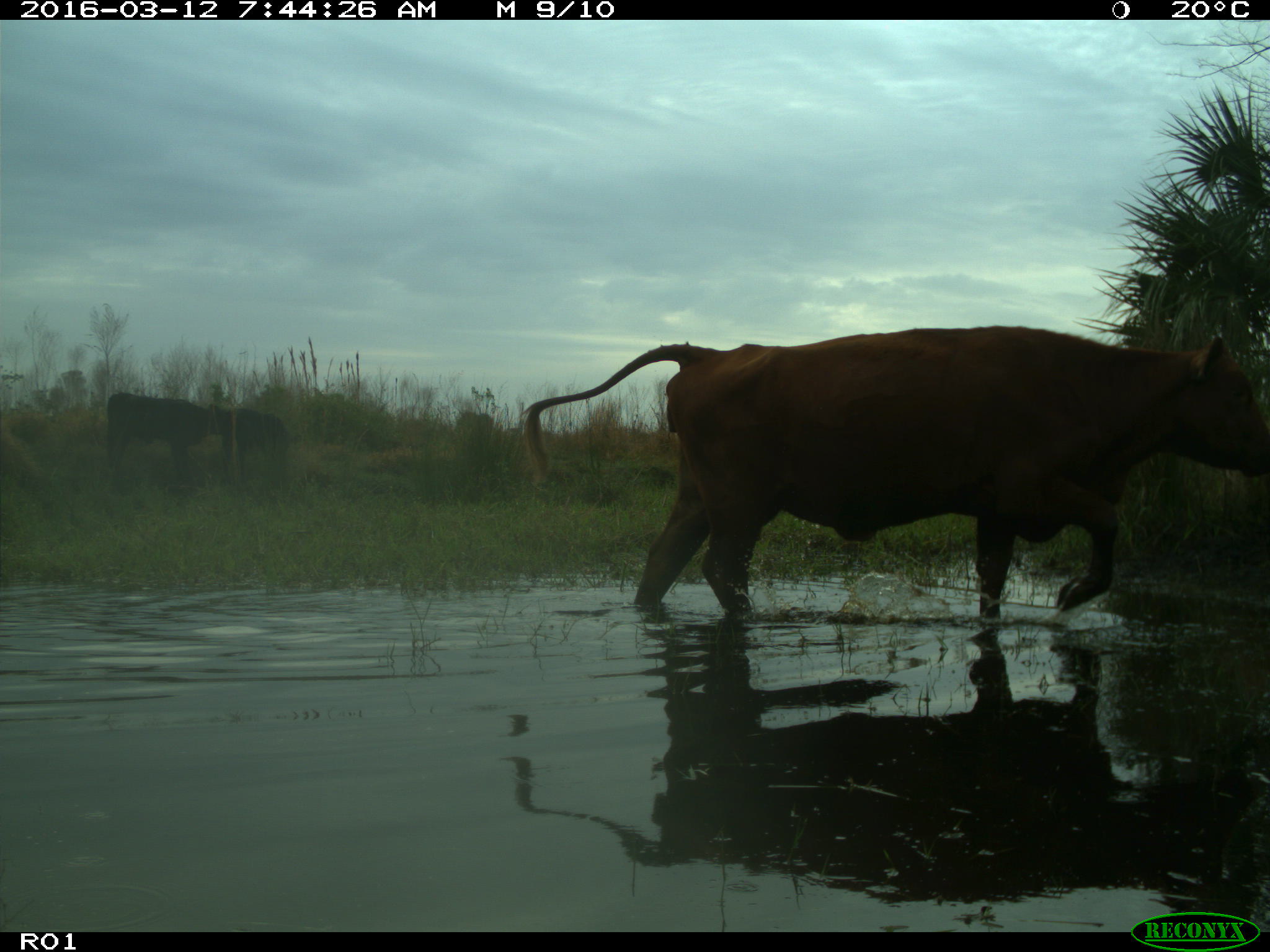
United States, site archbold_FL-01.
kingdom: Animalia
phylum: Chordata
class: Mammalia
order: Artiodactyla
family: Bovidae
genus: Bos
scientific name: Bos taurus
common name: domestic cow